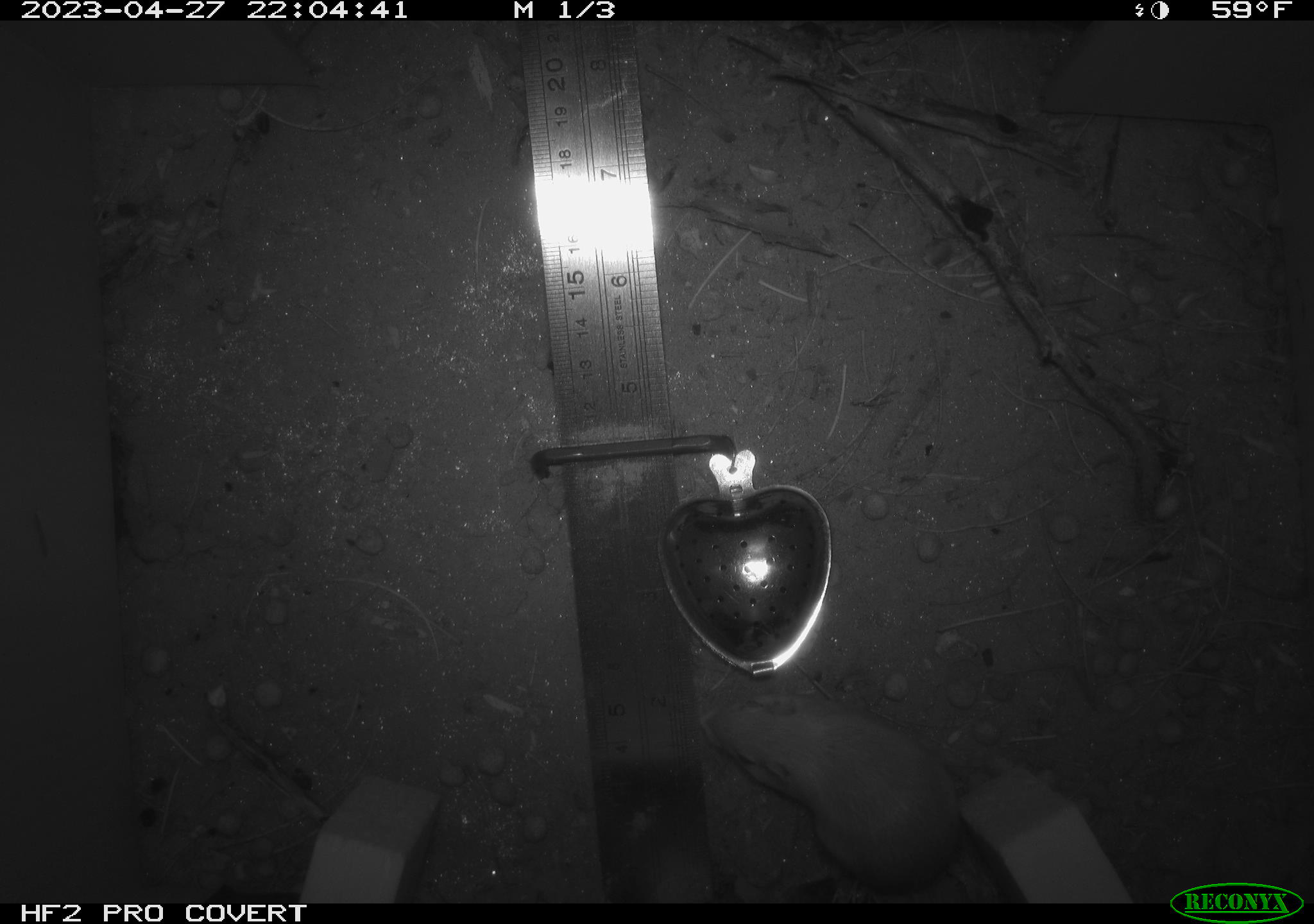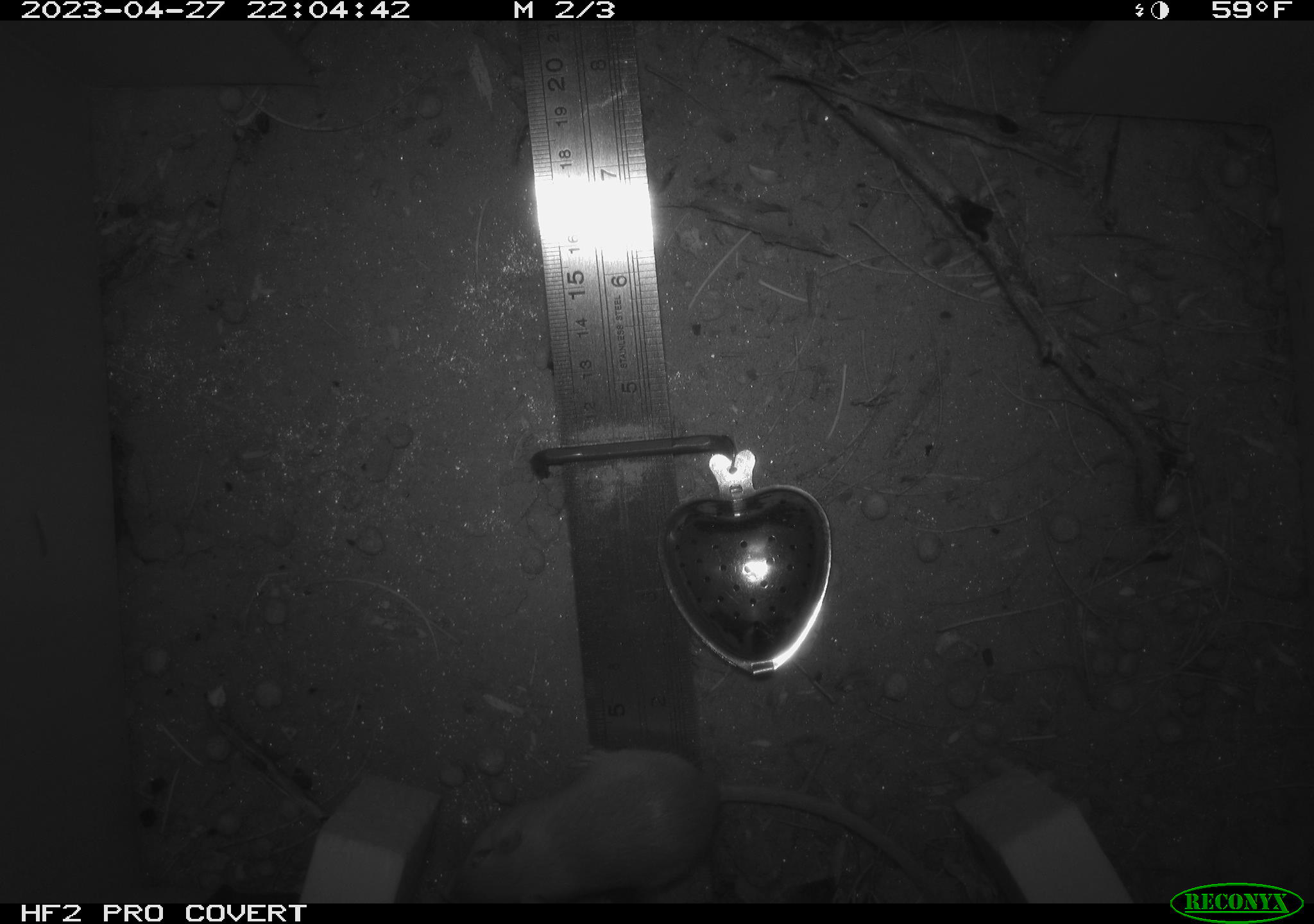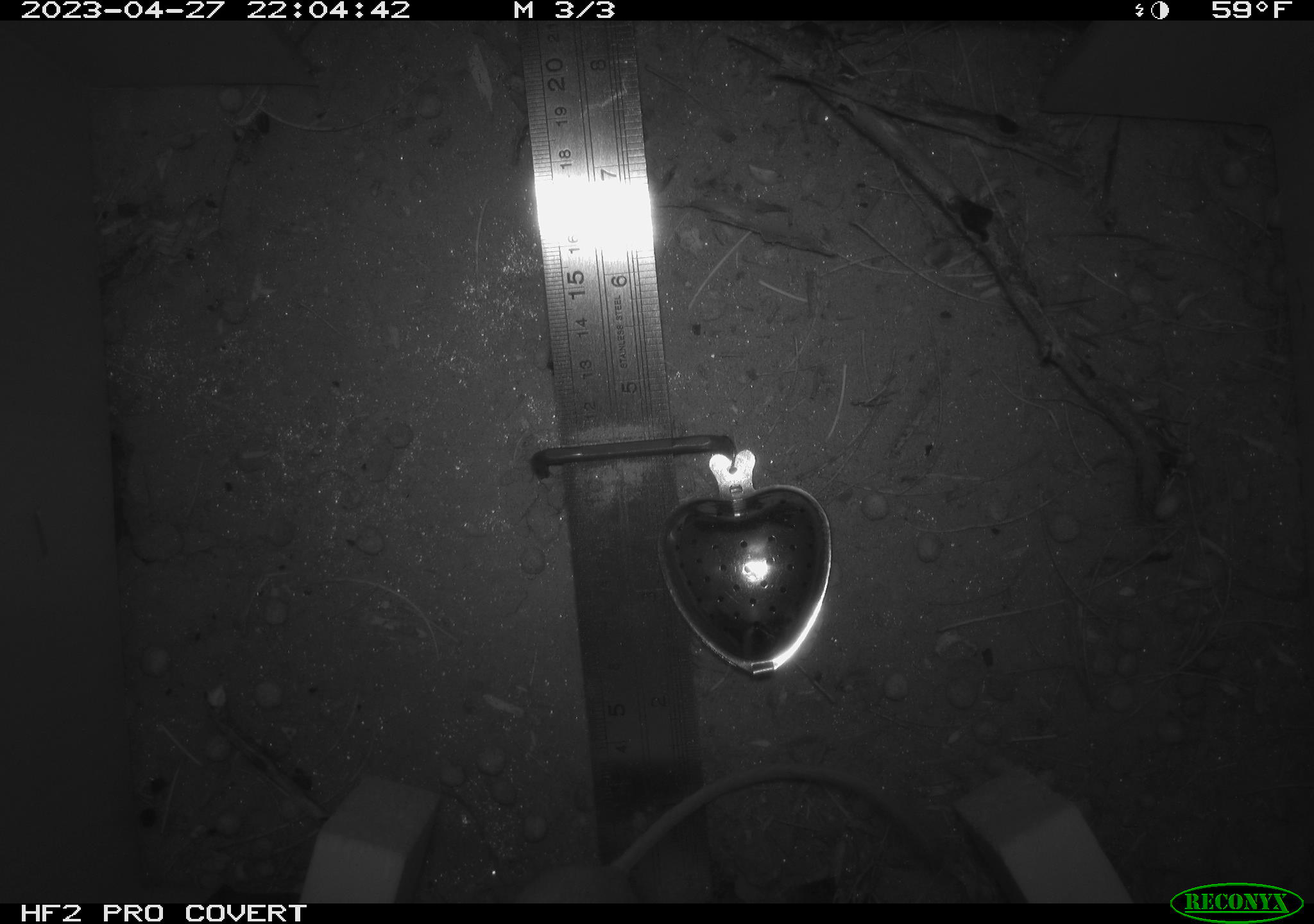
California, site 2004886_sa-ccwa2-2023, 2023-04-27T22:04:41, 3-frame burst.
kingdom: Animalia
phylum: Chordata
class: Mammalia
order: Rodentia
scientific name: Rodentia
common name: mouse species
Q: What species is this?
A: Mouse species (Rodentia).